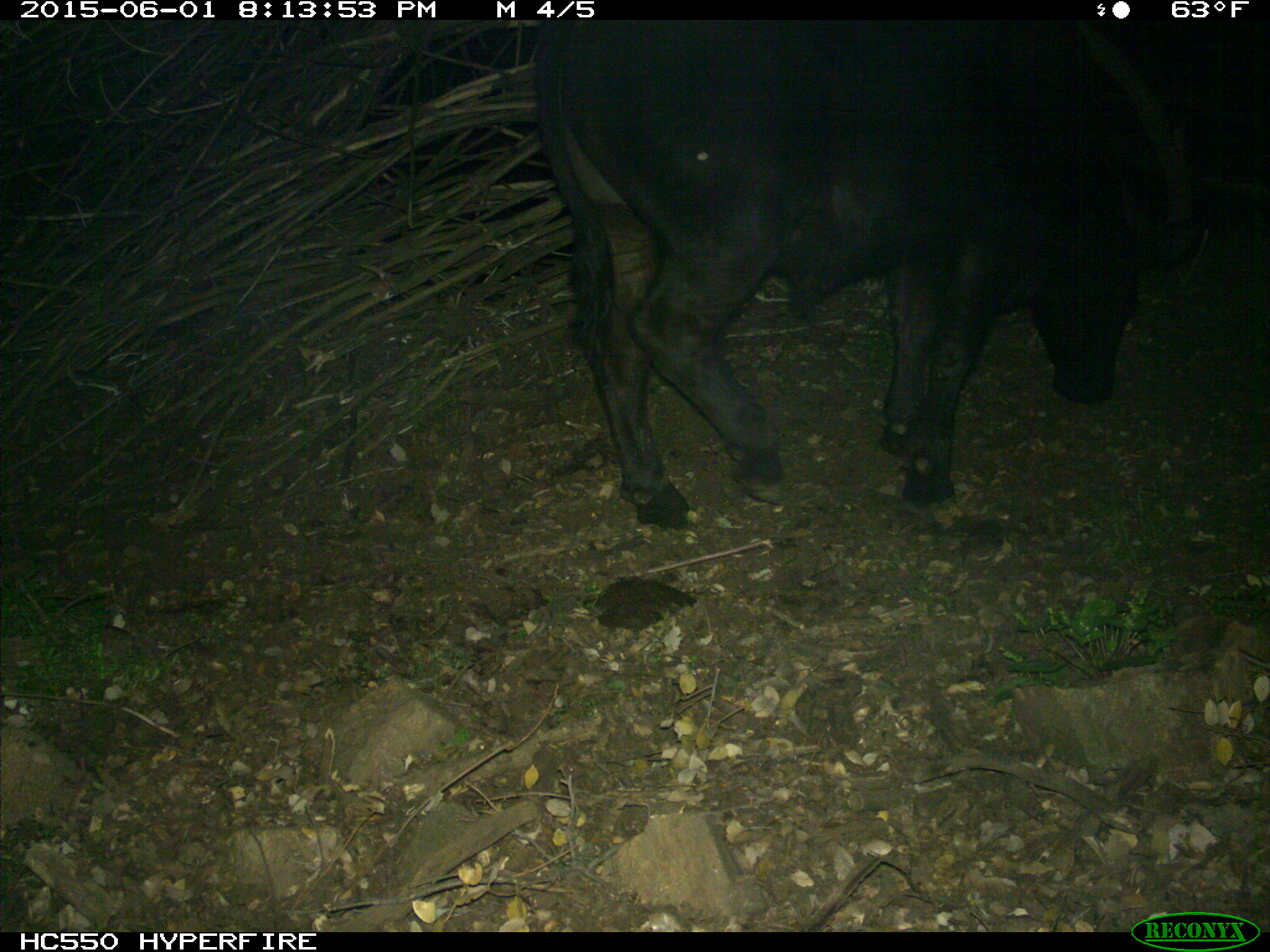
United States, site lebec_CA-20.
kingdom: Animalia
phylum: Chordata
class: Mammalia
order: Artiodactyla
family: Bovidae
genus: Bos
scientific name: Bos taurus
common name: domestic cow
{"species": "Bos taurus (domestic cow)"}